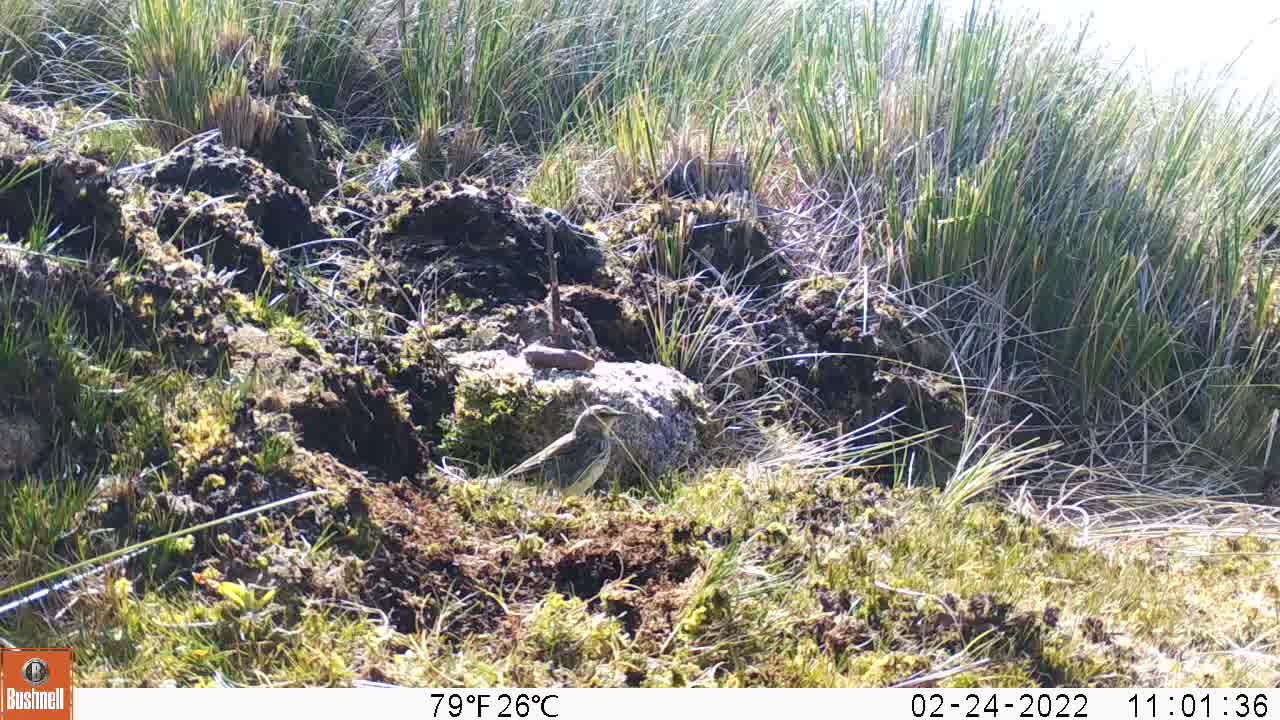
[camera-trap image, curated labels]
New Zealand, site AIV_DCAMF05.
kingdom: Animalia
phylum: Chordata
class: Aves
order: Passeriformes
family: Motacillidae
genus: Anthus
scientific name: Anthus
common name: pipit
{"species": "pipit (Anthus)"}